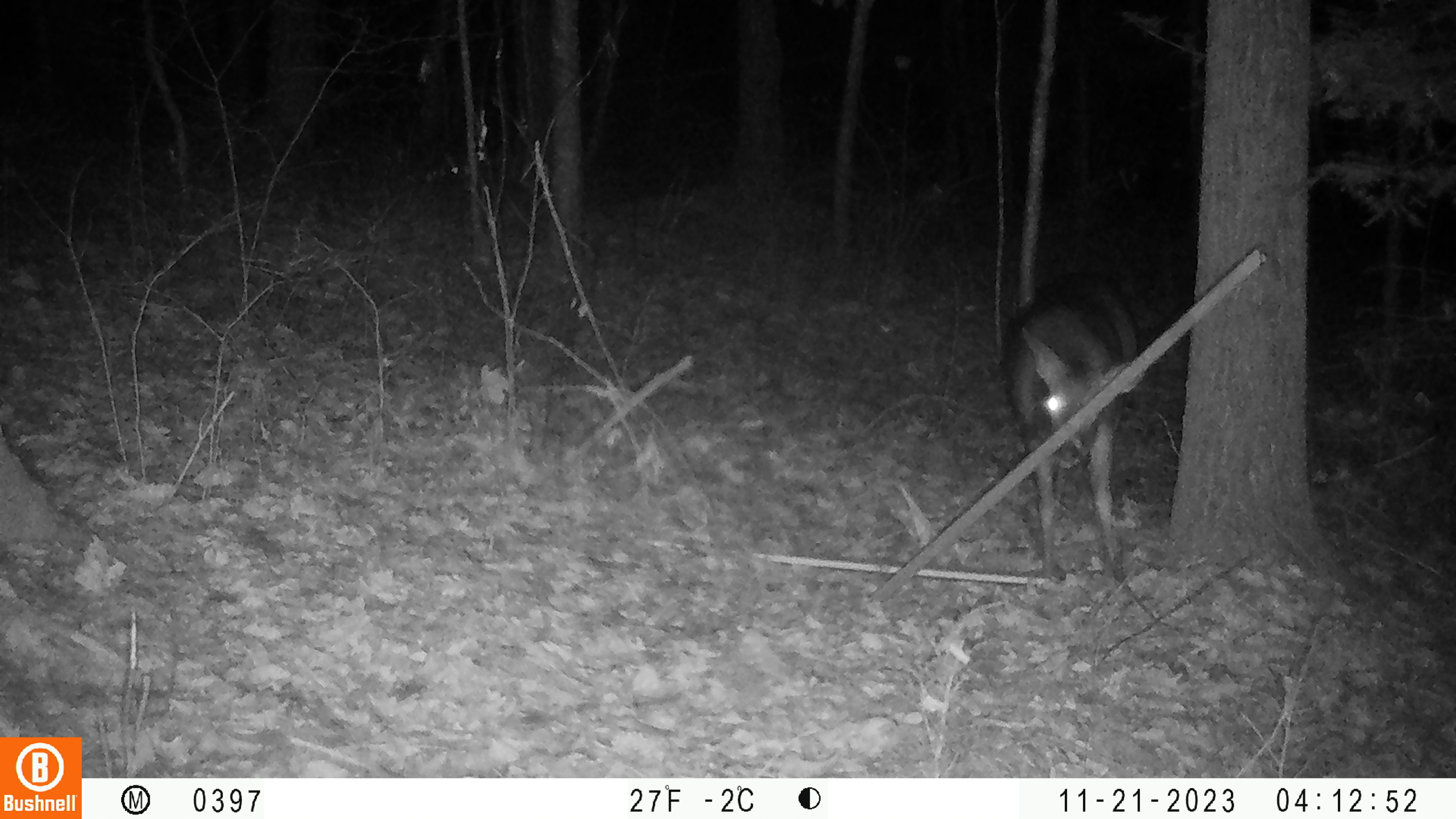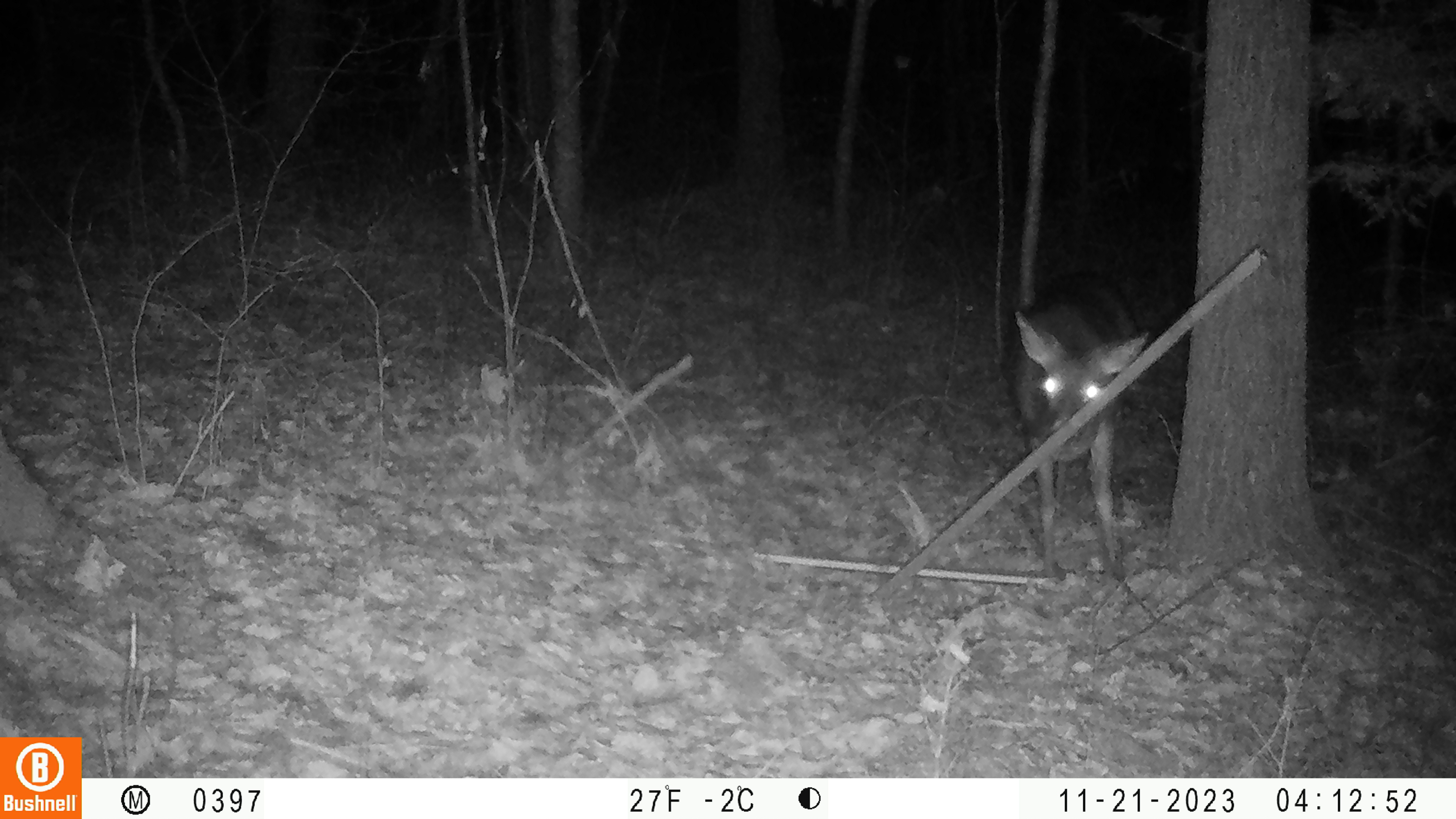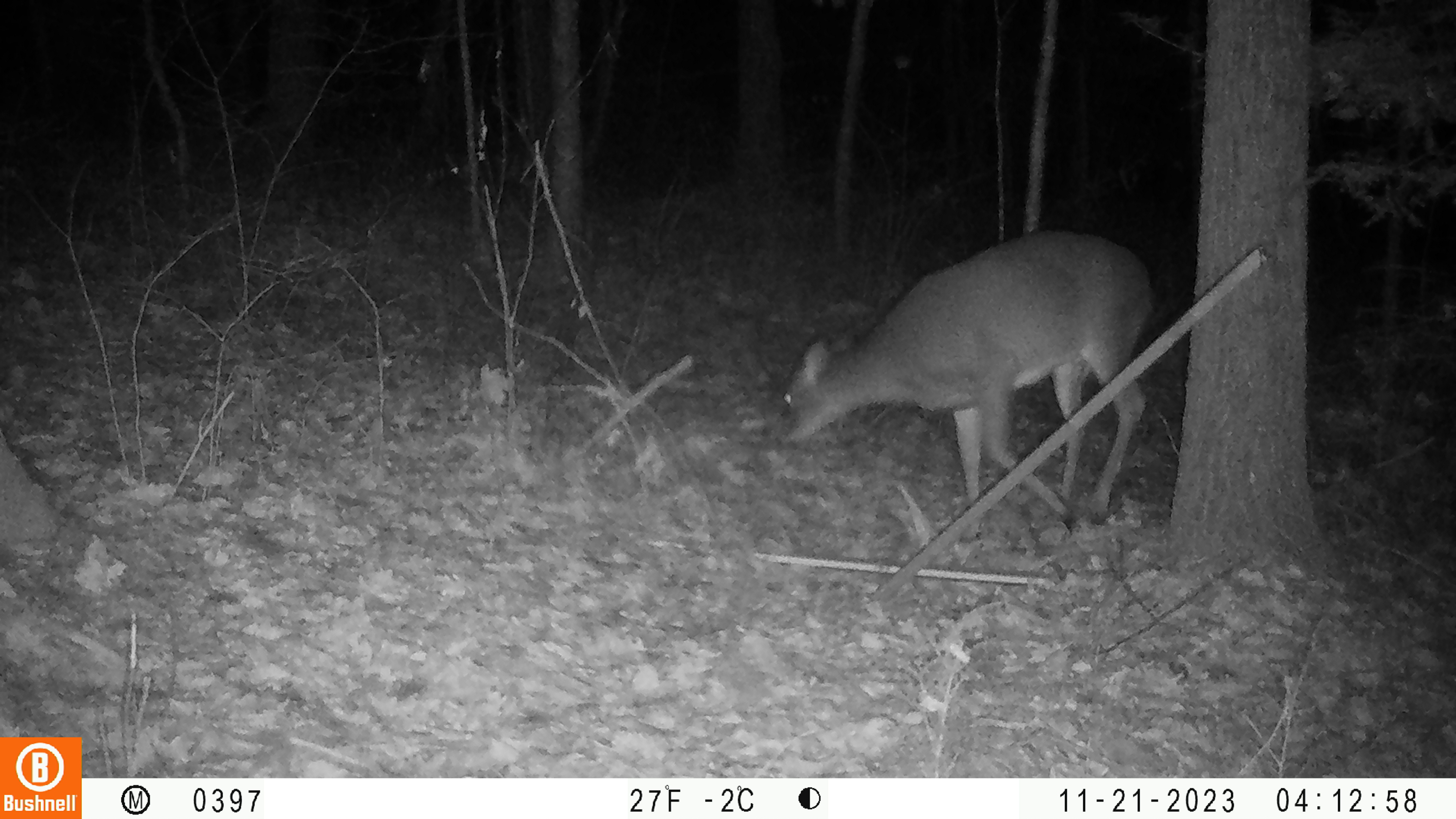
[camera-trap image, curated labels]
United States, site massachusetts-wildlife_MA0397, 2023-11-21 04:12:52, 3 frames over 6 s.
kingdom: Animalia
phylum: Chordata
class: Mammalia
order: Artiodactyla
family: Cervidae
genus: Odocoileus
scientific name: Odocoileus virginianus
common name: white-tailed deer